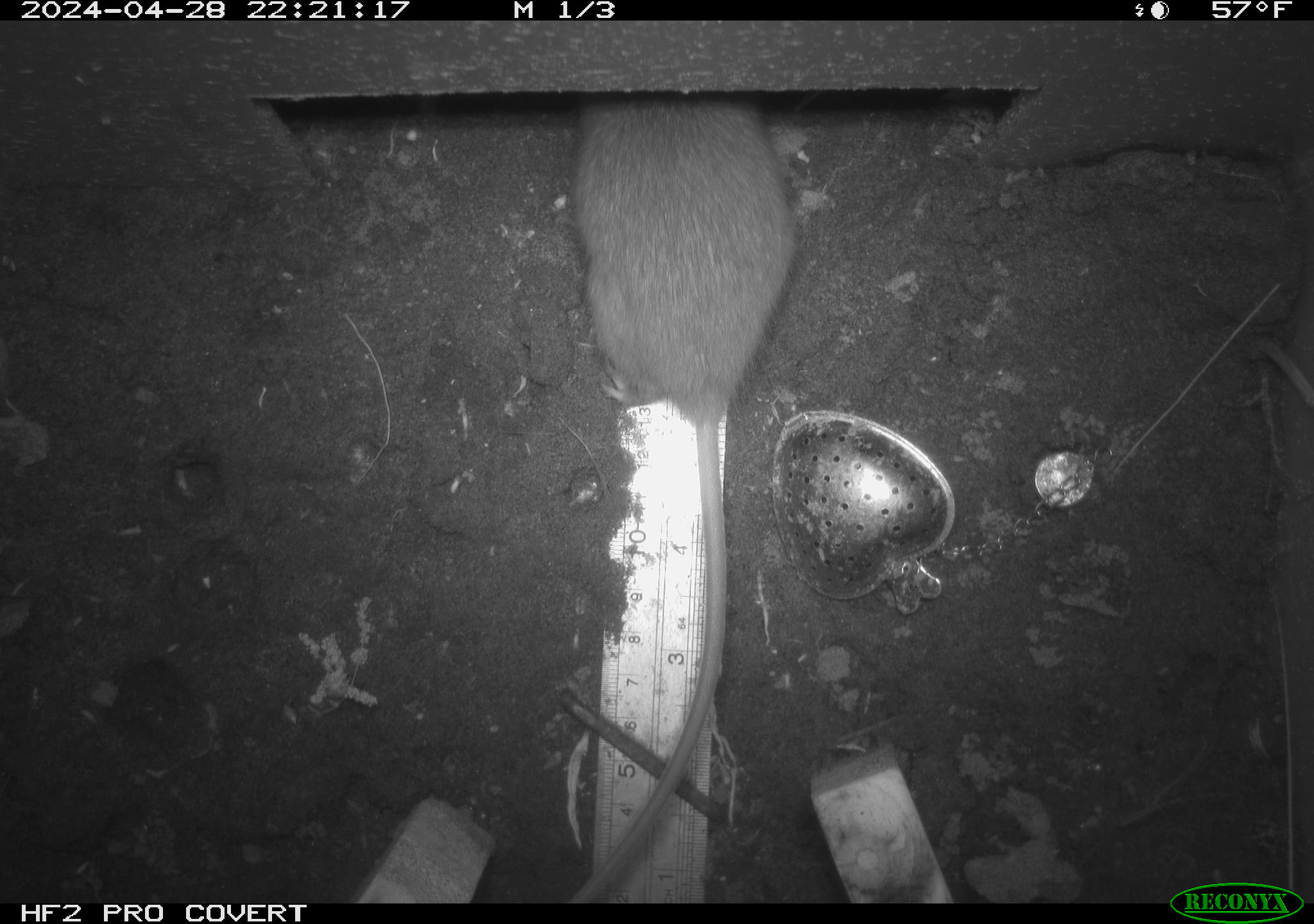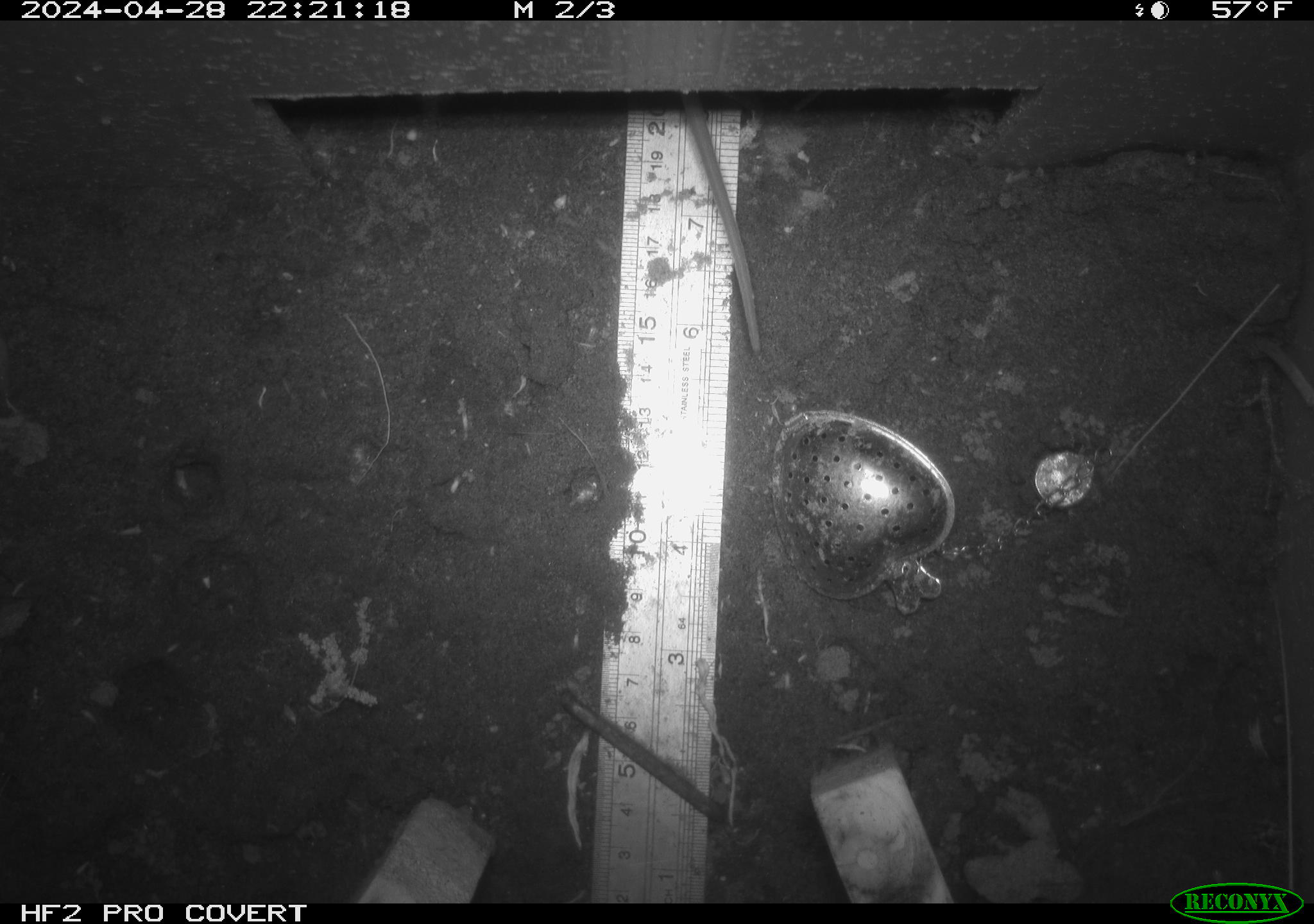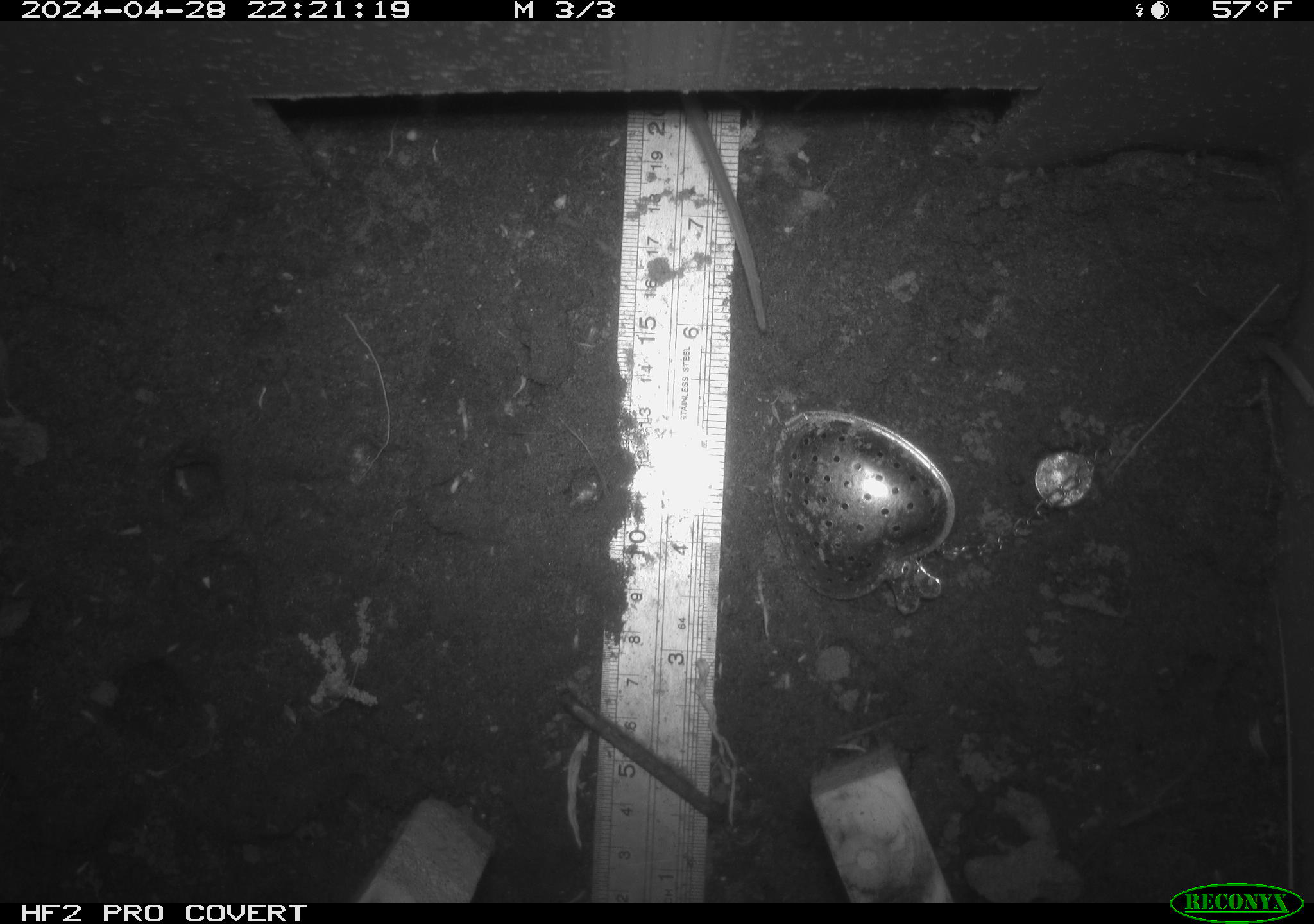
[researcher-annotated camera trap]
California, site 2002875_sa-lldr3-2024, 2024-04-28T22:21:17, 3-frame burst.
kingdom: Animalia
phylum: Chordata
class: Mammalia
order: Rodentia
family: Muridae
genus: Rattus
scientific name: Rattus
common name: rat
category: rattus species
Rattus species (rat) (Rattus).